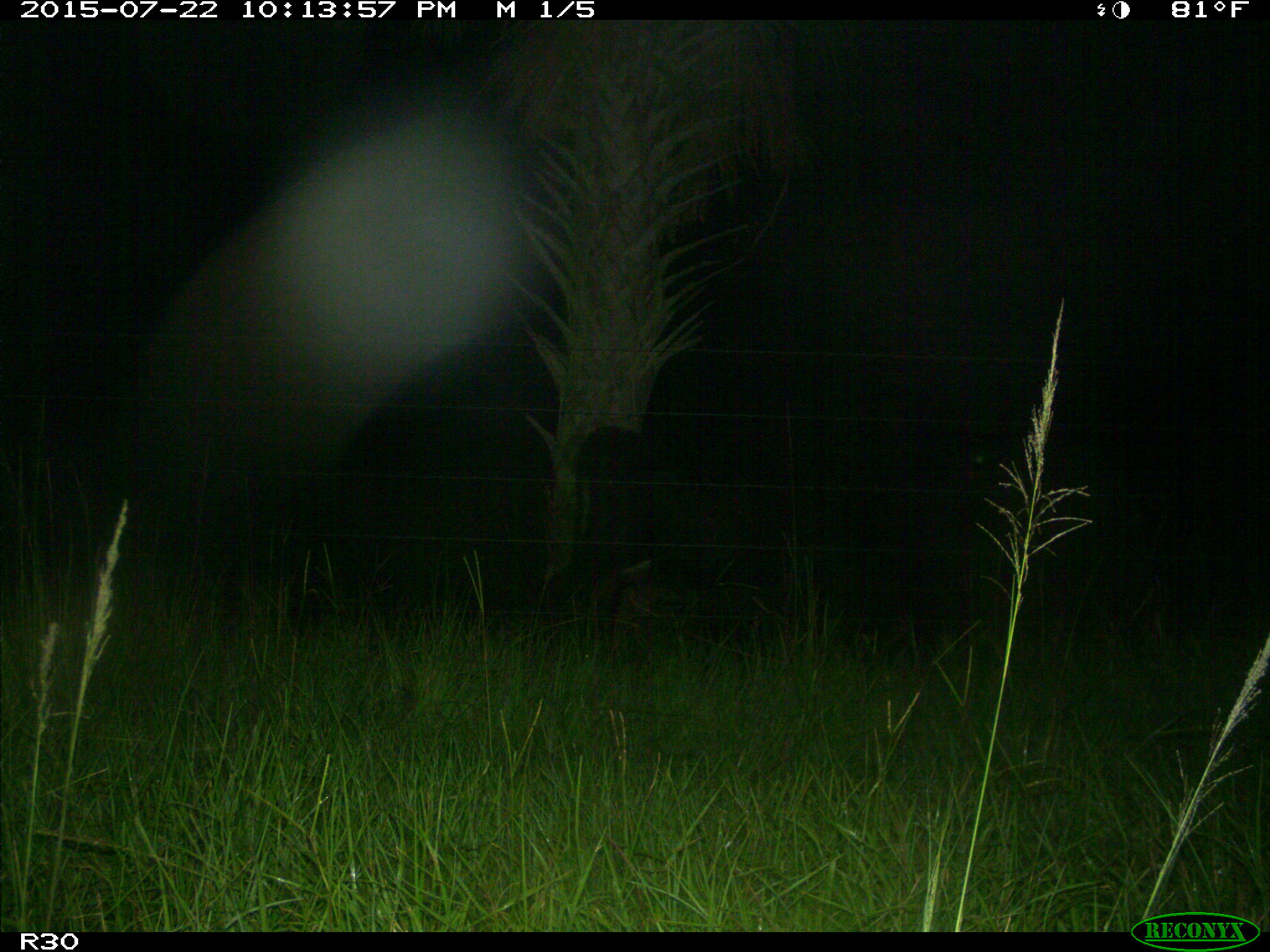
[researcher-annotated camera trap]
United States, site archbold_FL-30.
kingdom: Animalia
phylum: Chordata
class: Mammalia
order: Artiodactyla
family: Bovidae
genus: Bos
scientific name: Bos taurus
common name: domestic cow